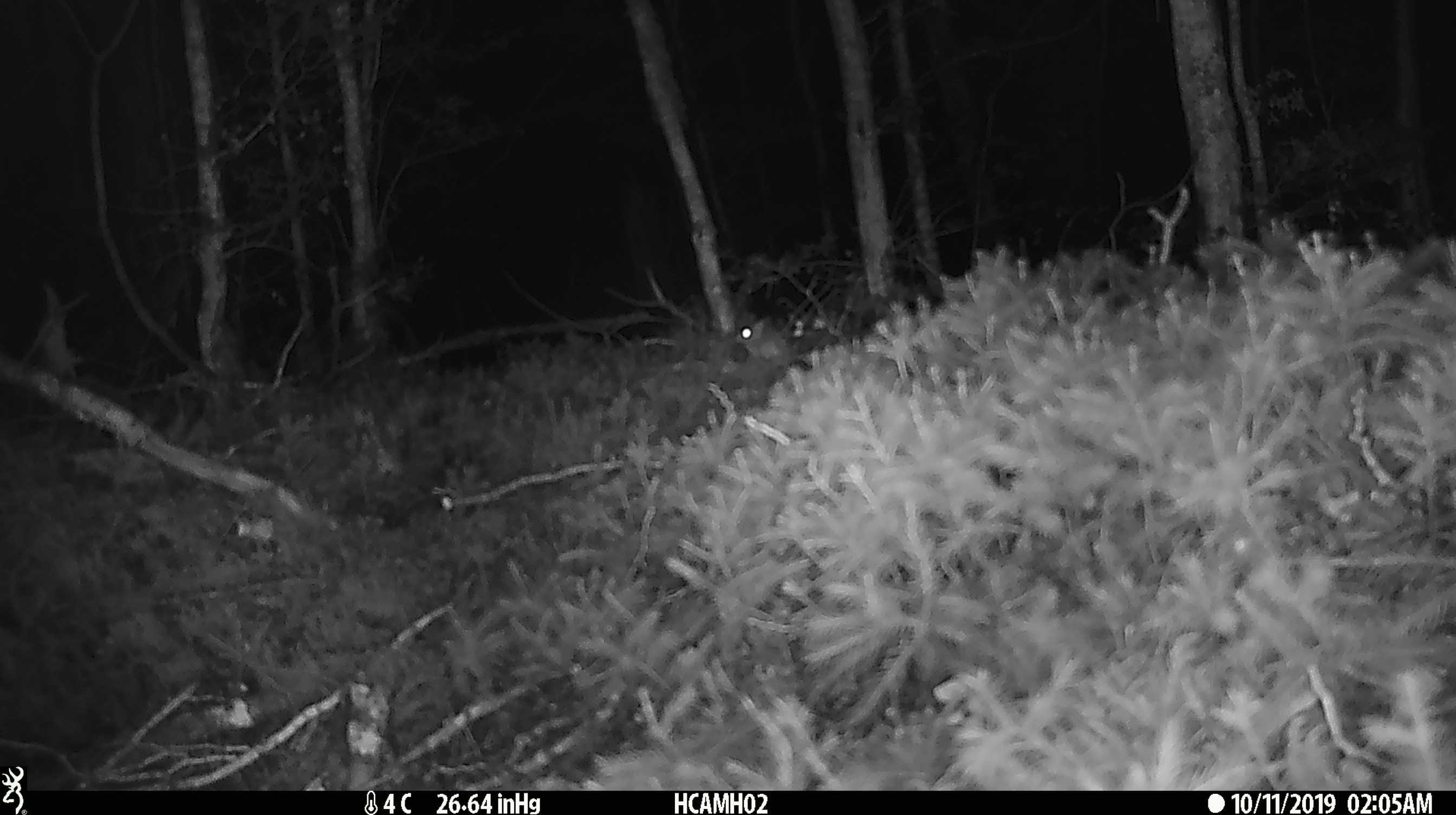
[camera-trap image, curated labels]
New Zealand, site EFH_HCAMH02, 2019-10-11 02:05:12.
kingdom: Animalia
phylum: Chordata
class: Mammalia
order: Rodentia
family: Muridae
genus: Mus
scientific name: Mus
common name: mouse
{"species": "mouse (Mus)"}